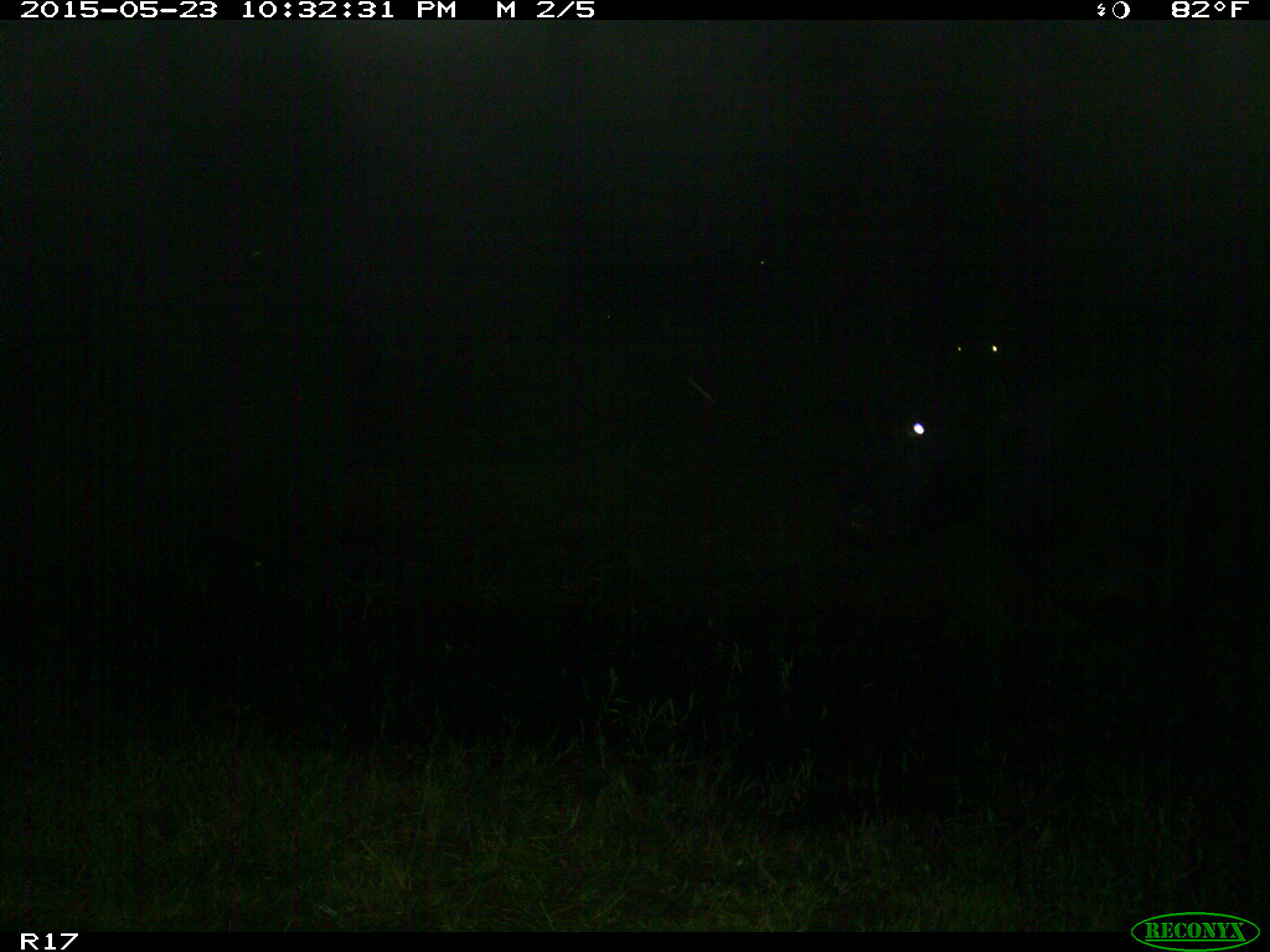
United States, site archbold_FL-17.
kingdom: Animalia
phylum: Chordata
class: Mammalia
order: Artiodactyla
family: Bovidae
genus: Bos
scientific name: Bos taurus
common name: domestic cow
Bos taurus (domestic cow).